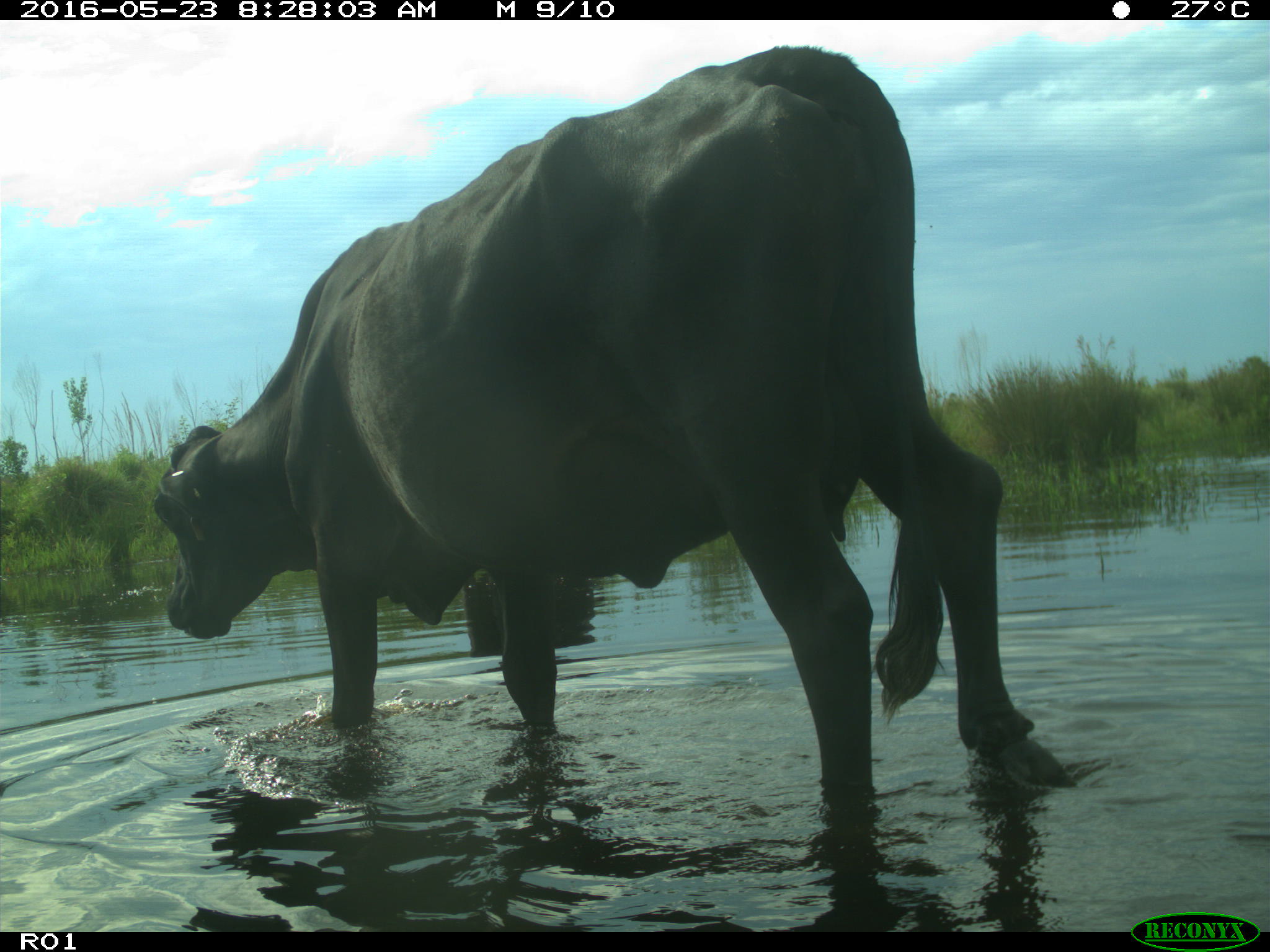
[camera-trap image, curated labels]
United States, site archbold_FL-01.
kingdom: Animalia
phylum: Chordata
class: Mammalia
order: Artiodactyla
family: Bovidae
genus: Bos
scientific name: Bos taurus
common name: domestic cow